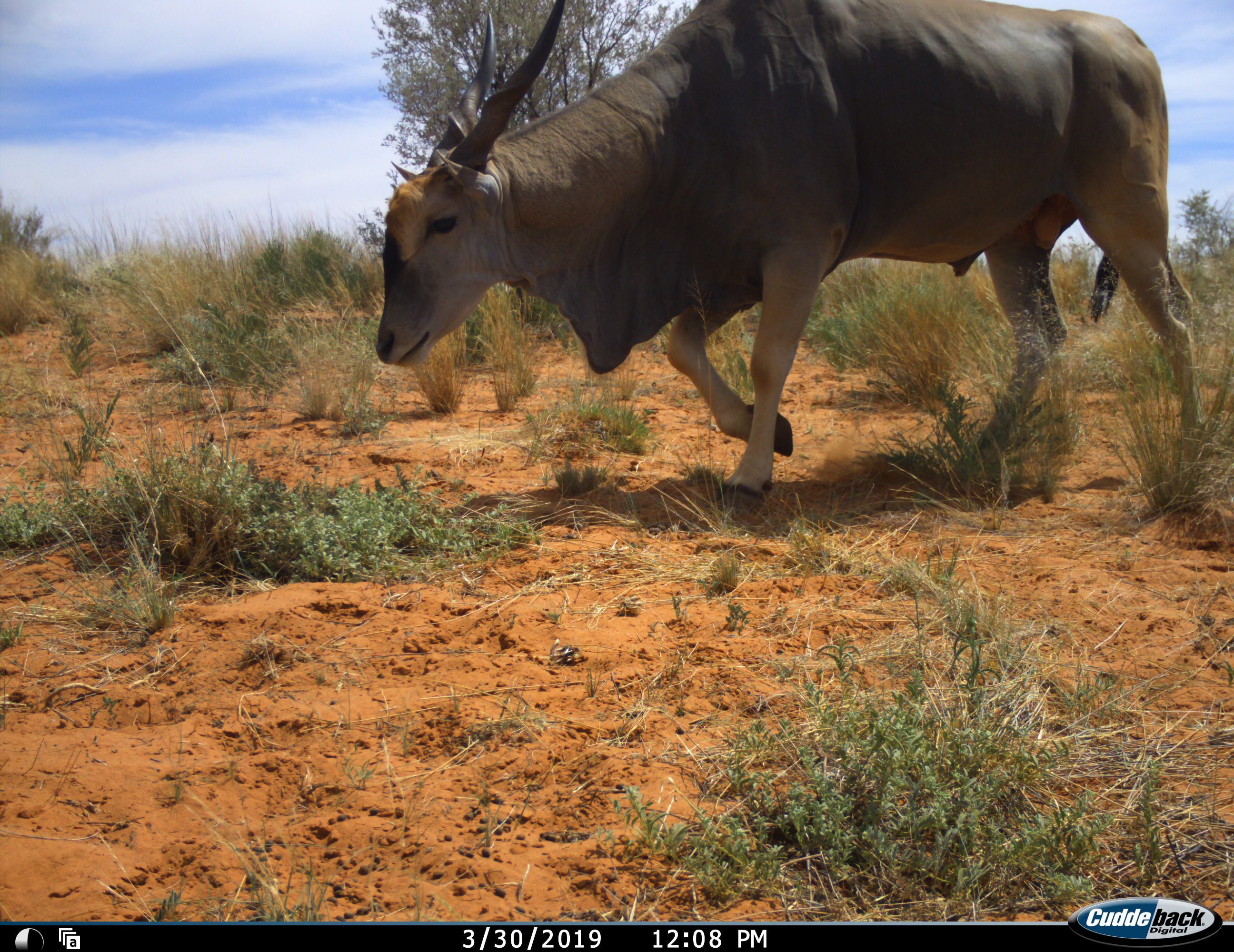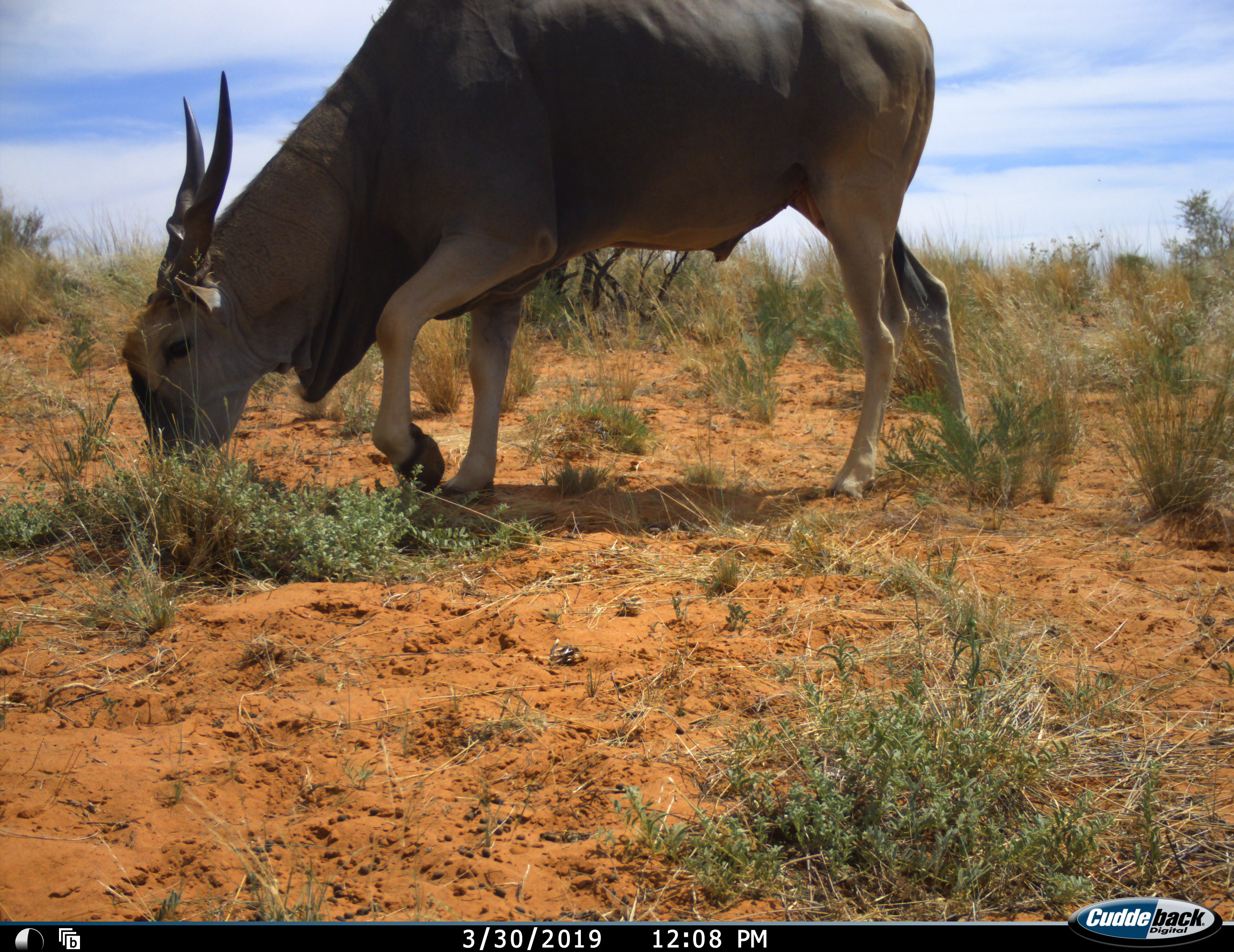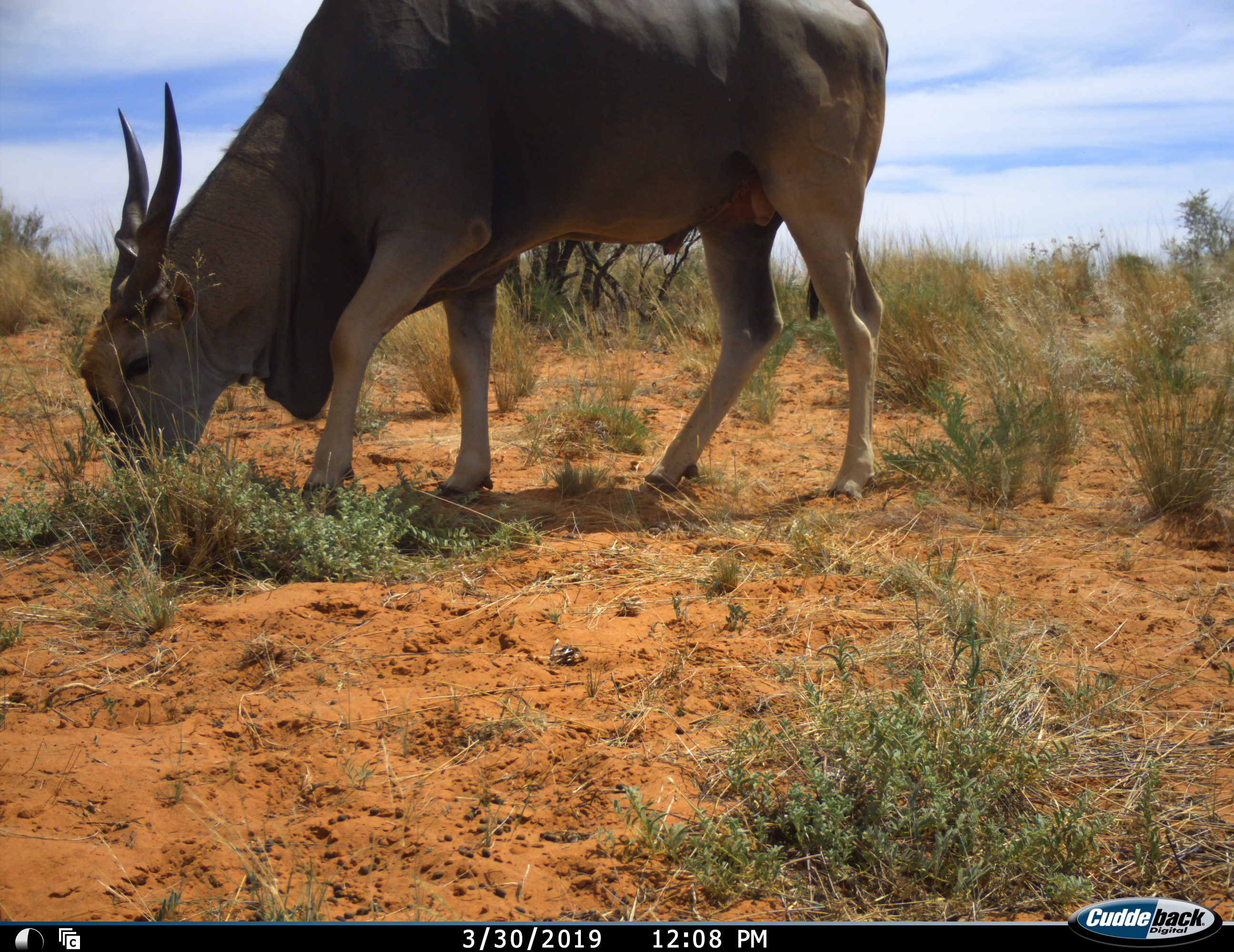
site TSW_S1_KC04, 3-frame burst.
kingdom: Animalia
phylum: Chordata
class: Mammalia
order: Artiodactyla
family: Bovidae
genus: Tragelaphus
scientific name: Tragelaphus oryx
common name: eland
Eland (Tragelaphus oryx), count 1. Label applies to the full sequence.